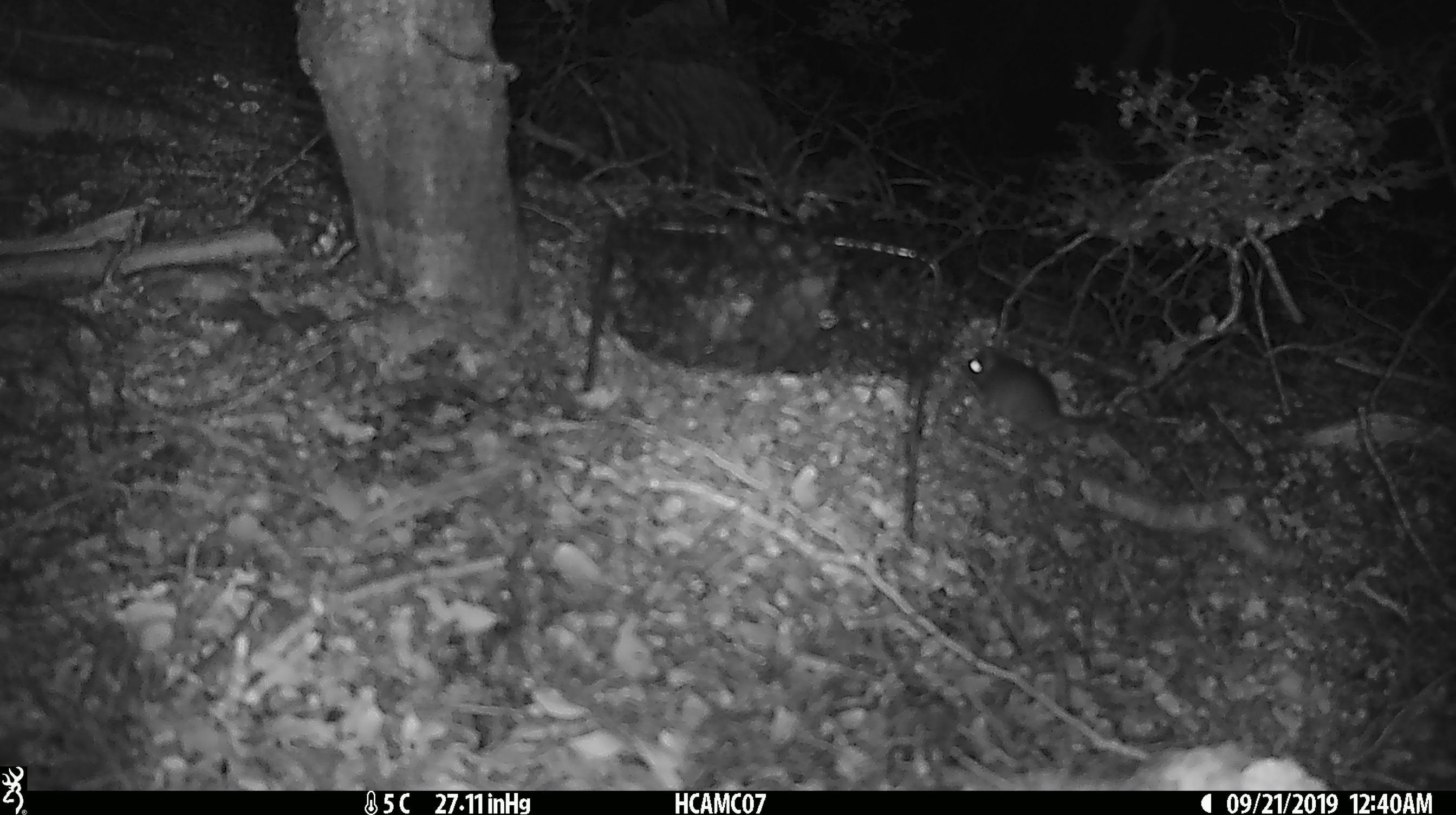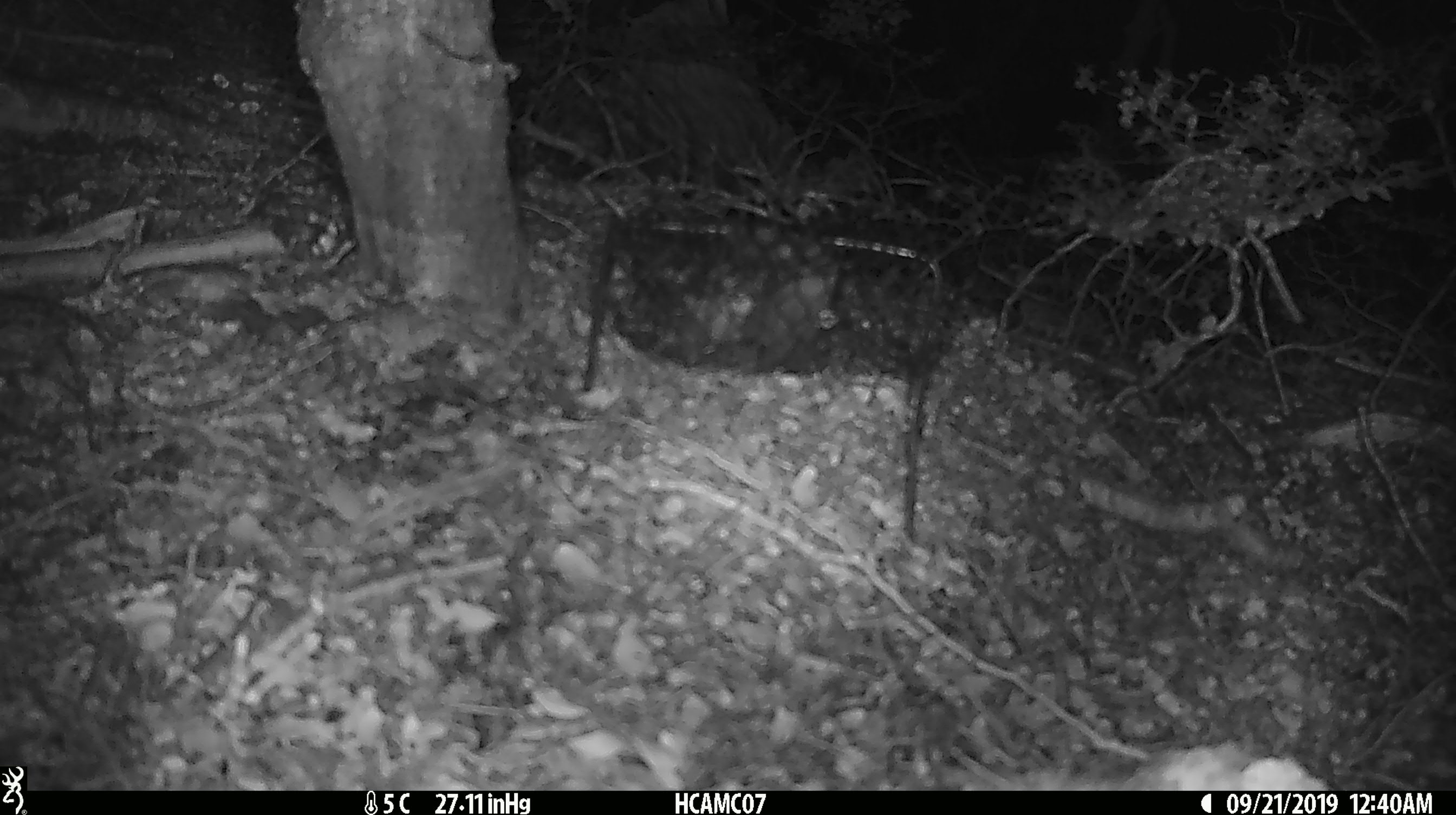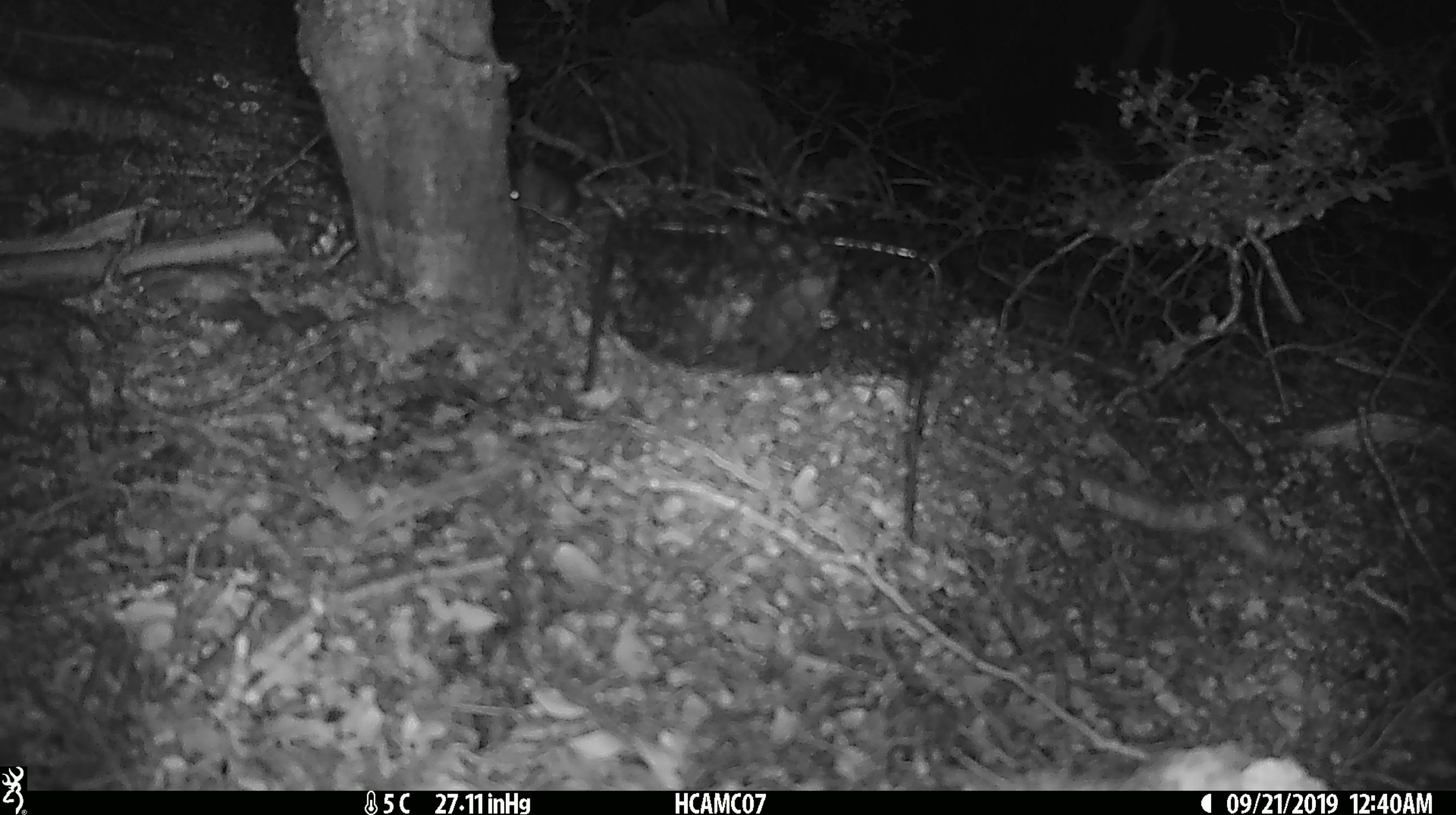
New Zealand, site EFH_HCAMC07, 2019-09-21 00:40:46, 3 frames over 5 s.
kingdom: Animalia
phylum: Chordata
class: Mammalia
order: Rodentia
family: Muridae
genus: Mus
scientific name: Mus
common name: mouse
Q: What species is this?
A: Mouse (Mus).